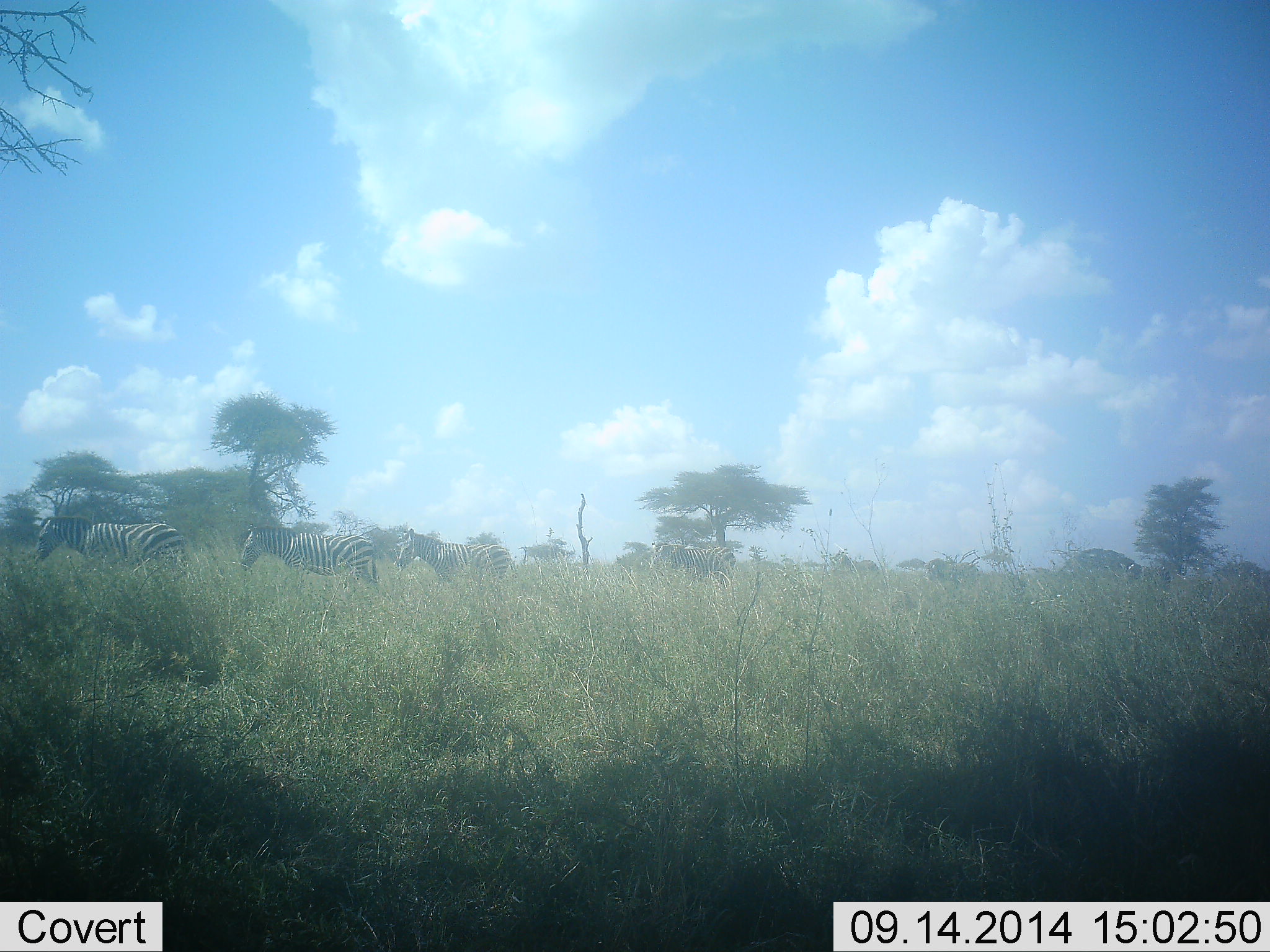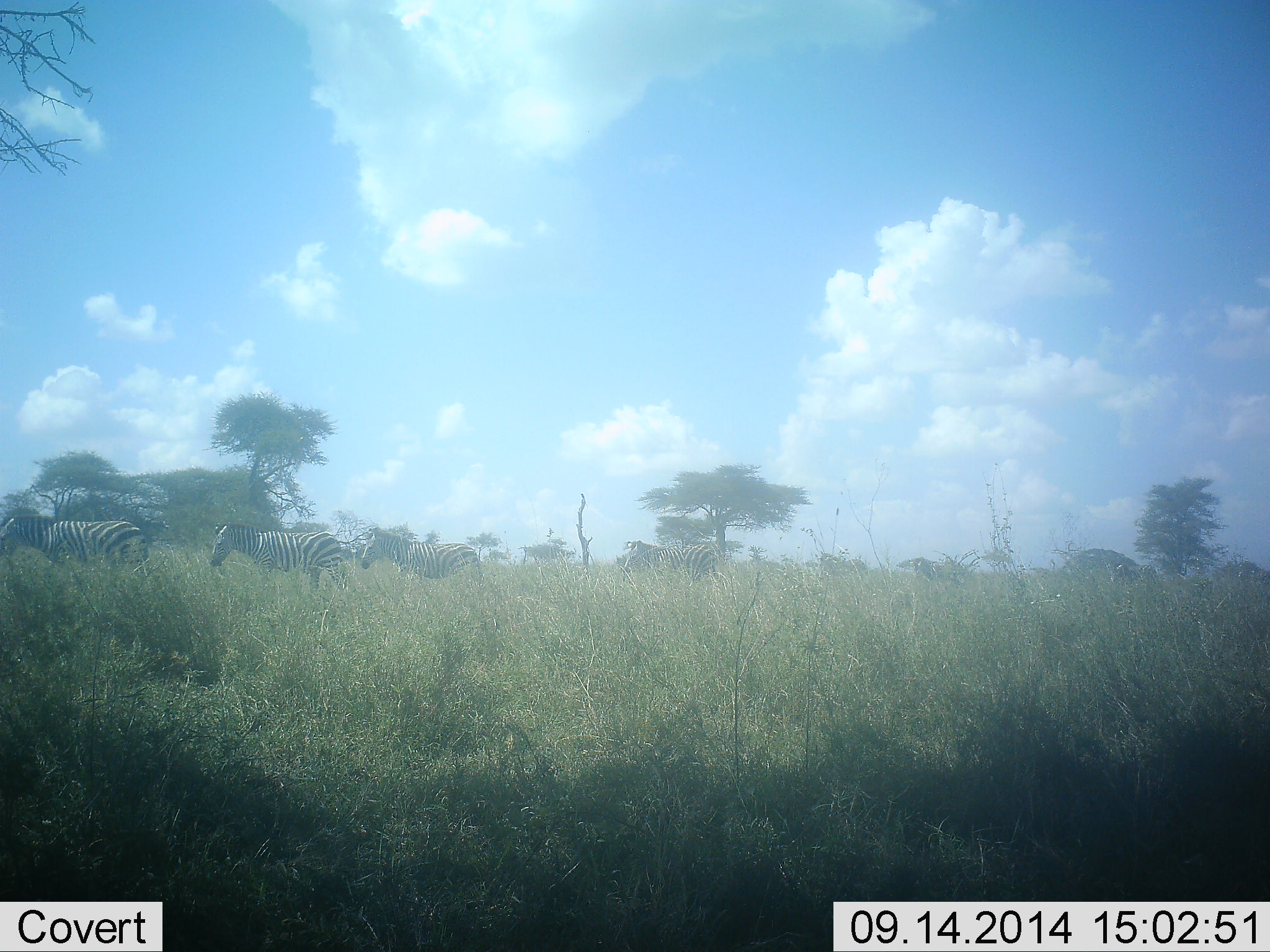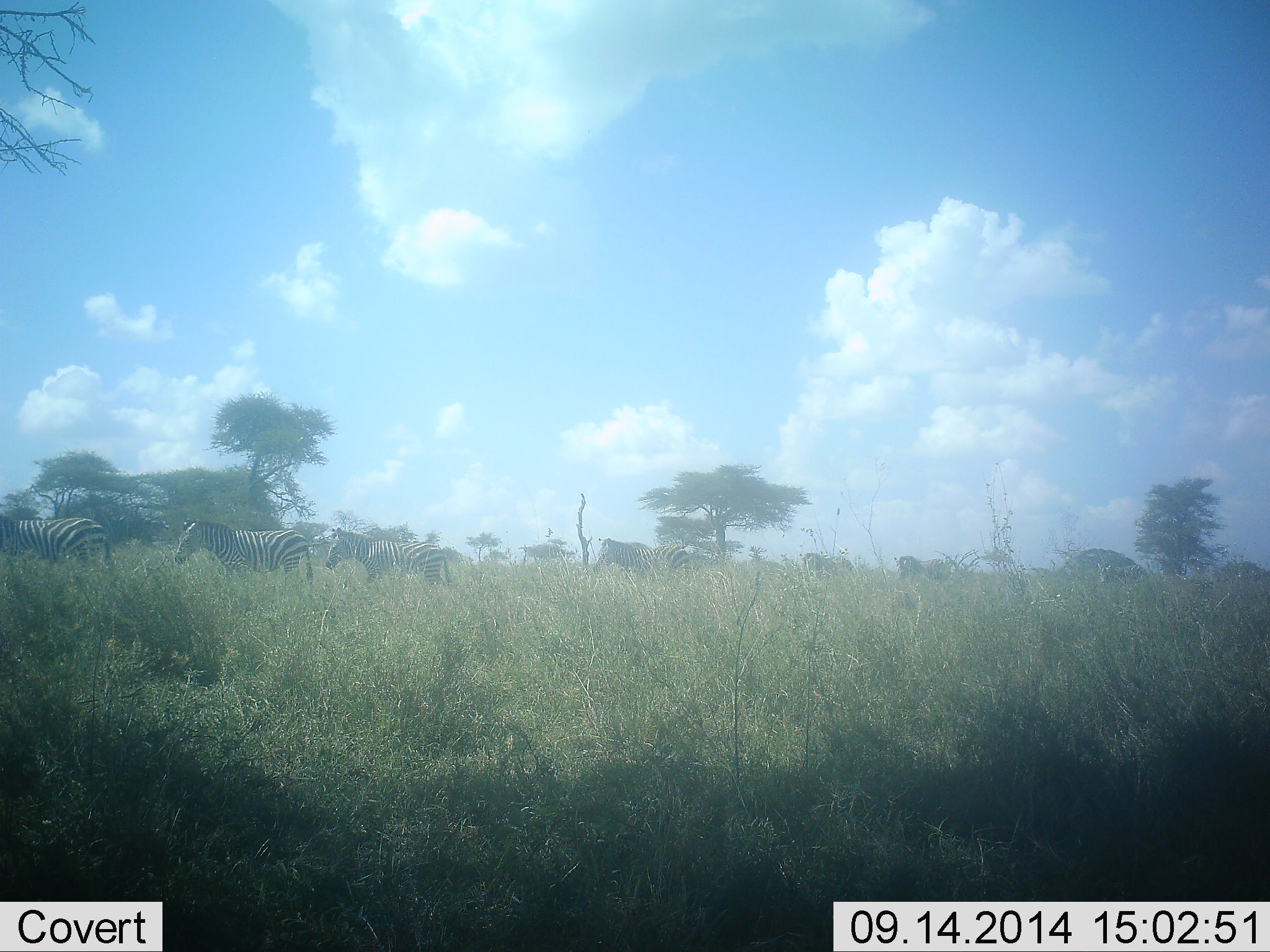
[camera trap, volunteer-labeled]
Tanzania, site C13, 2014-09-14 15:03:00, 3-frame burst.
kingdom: Animalia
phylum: Chordata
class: Mammalia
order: Perissodactyla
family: Equidae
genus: Equus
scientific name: Equus quagga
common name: plains zebra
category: zebra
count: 8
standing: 20%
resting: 0%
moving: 90%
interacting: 0%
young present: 0%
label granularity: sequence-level